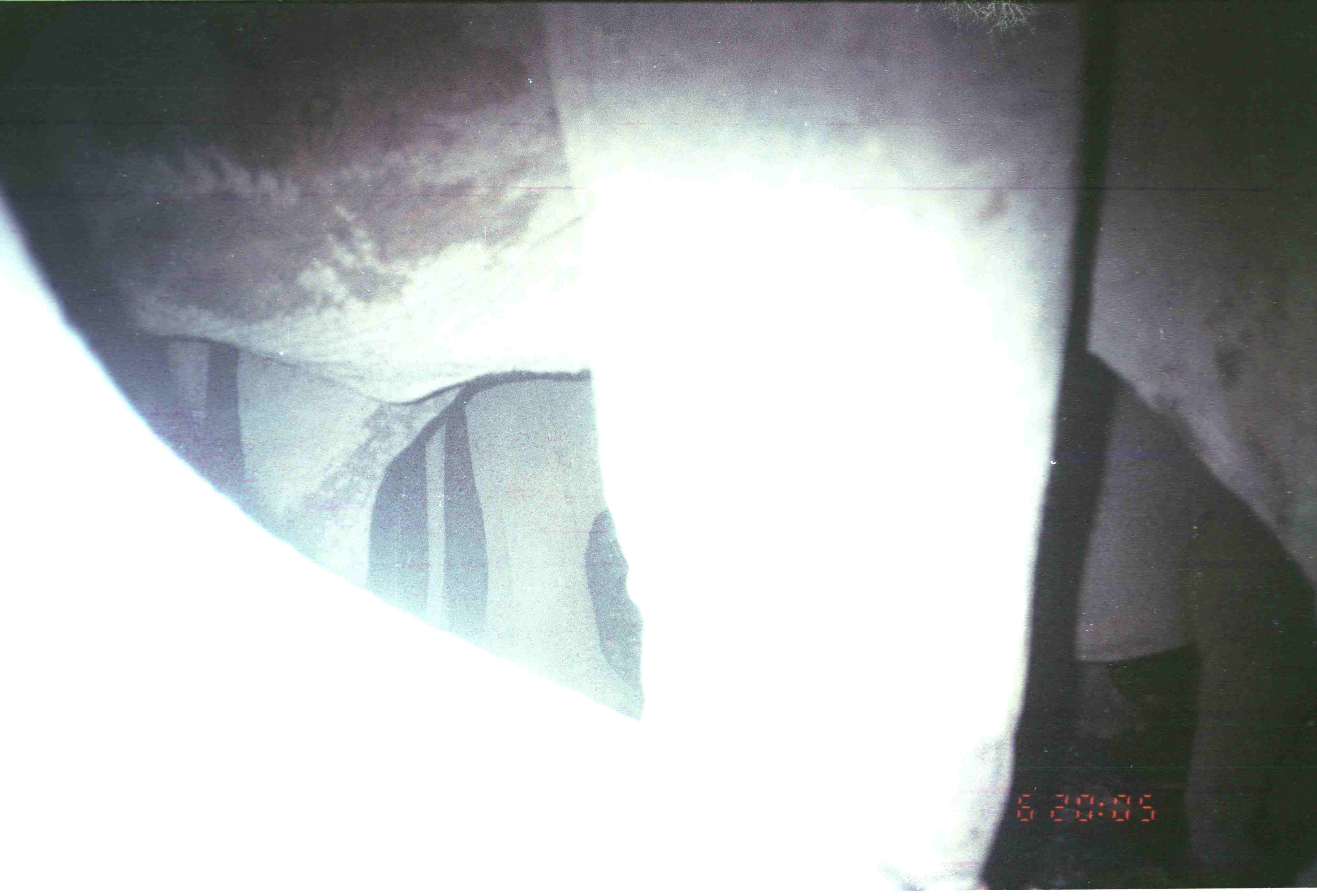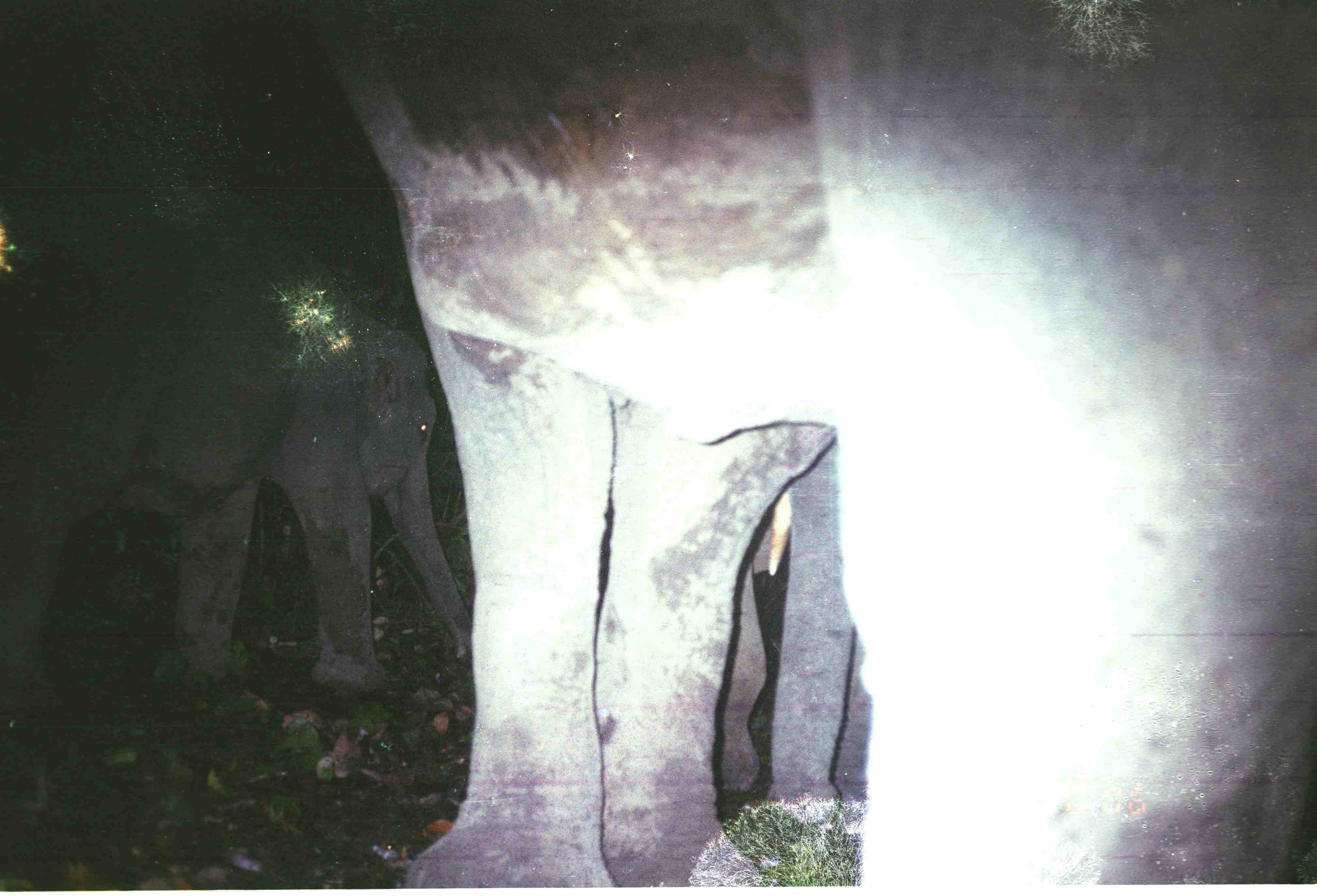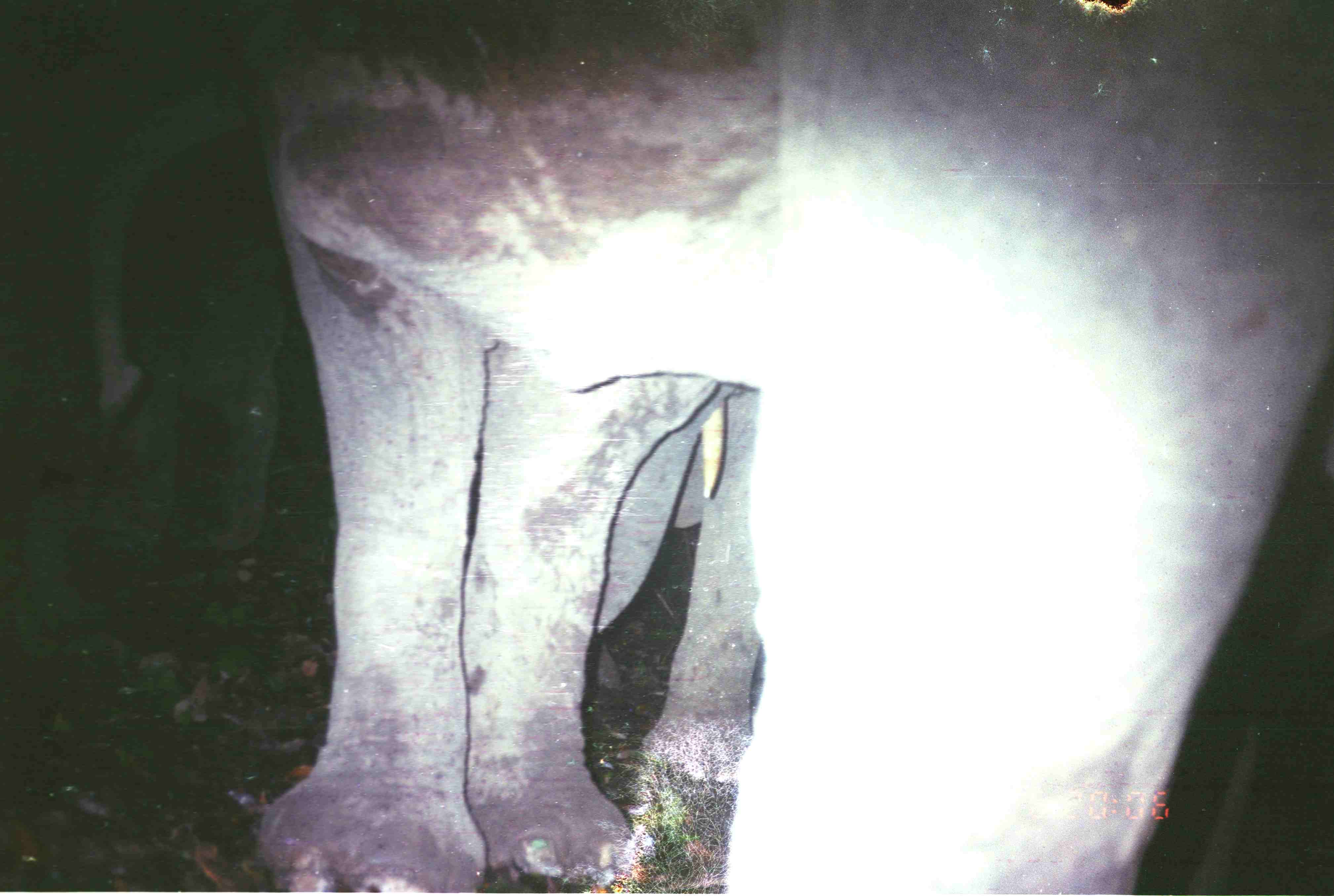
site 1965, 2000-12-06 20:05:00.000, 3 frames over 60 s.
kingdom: Animalia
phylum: Chordata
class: Mammalia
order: Proboscidea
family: Elephantidae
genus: Elephas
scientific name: Elephas maximus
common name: asian elephant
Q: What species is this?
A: Elephas maximus (asian elephant).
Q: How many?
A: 3.